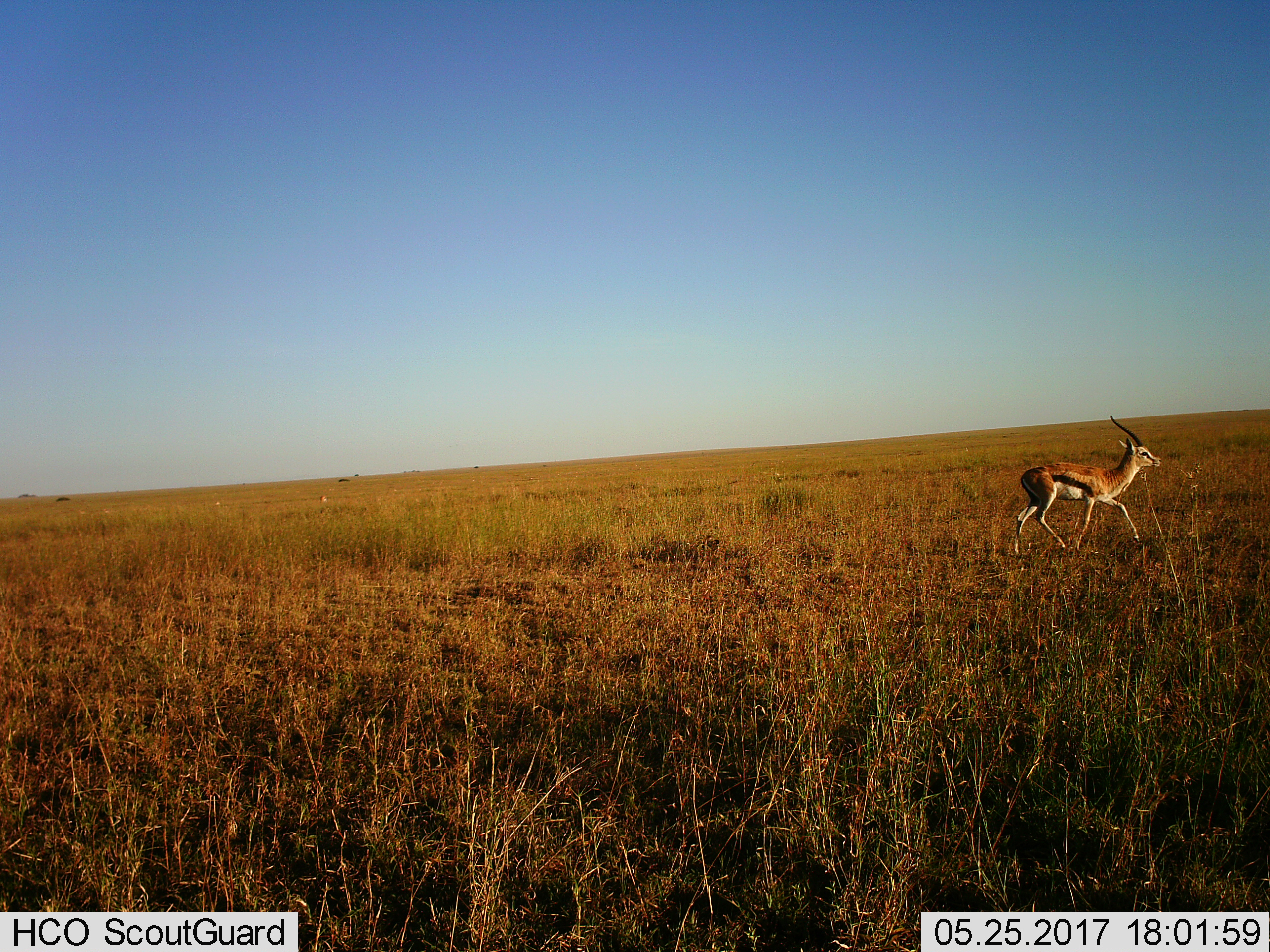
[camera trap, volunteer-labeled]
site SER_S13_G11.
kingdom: Animalia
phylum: Chordata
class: Mammalia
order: Artiodactyla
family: Bovidae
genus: Eudorcas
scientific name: Eudorcas thomsonii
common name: thomson's gazelle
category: gazellethomsons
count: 1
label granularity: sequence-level